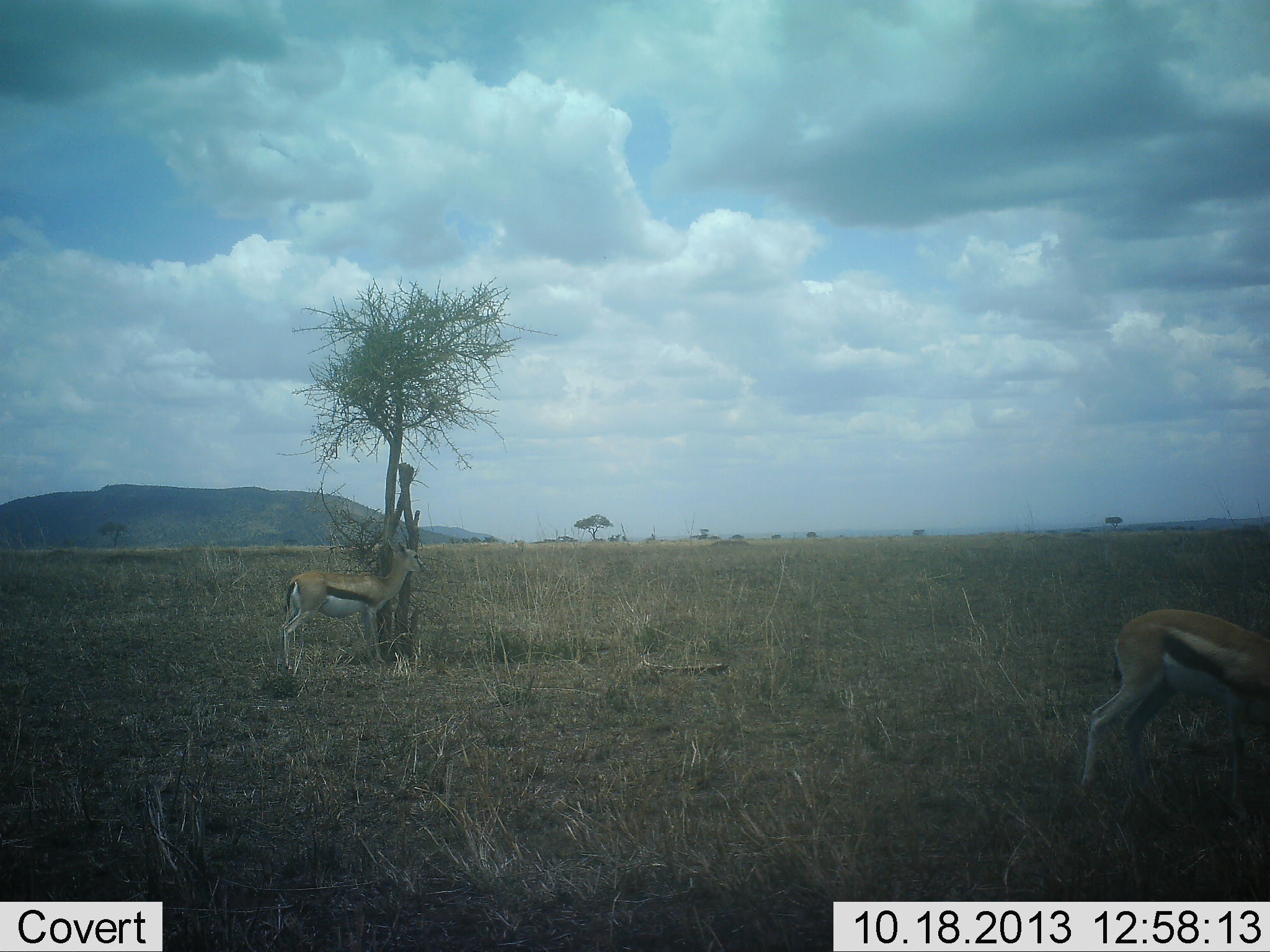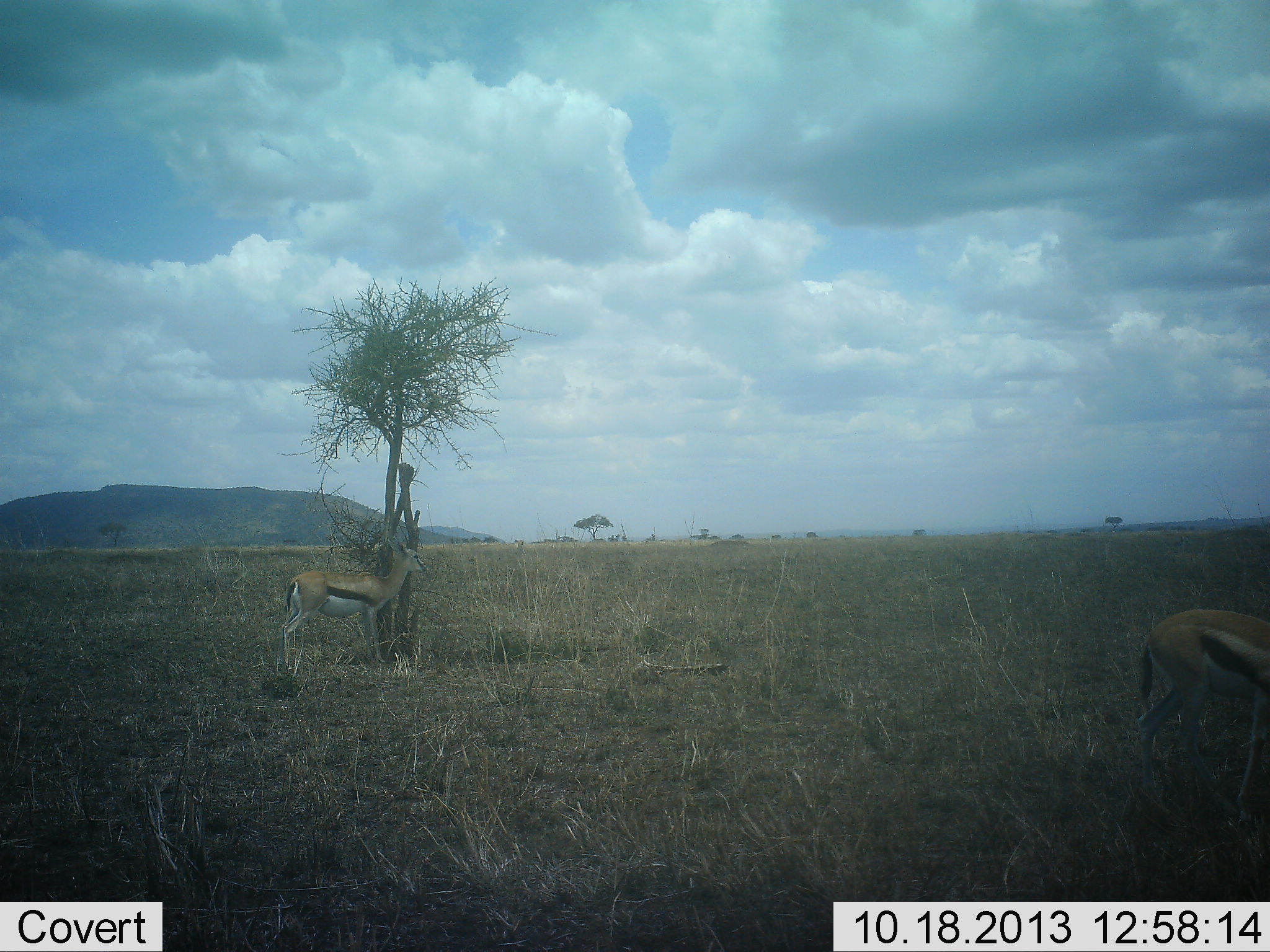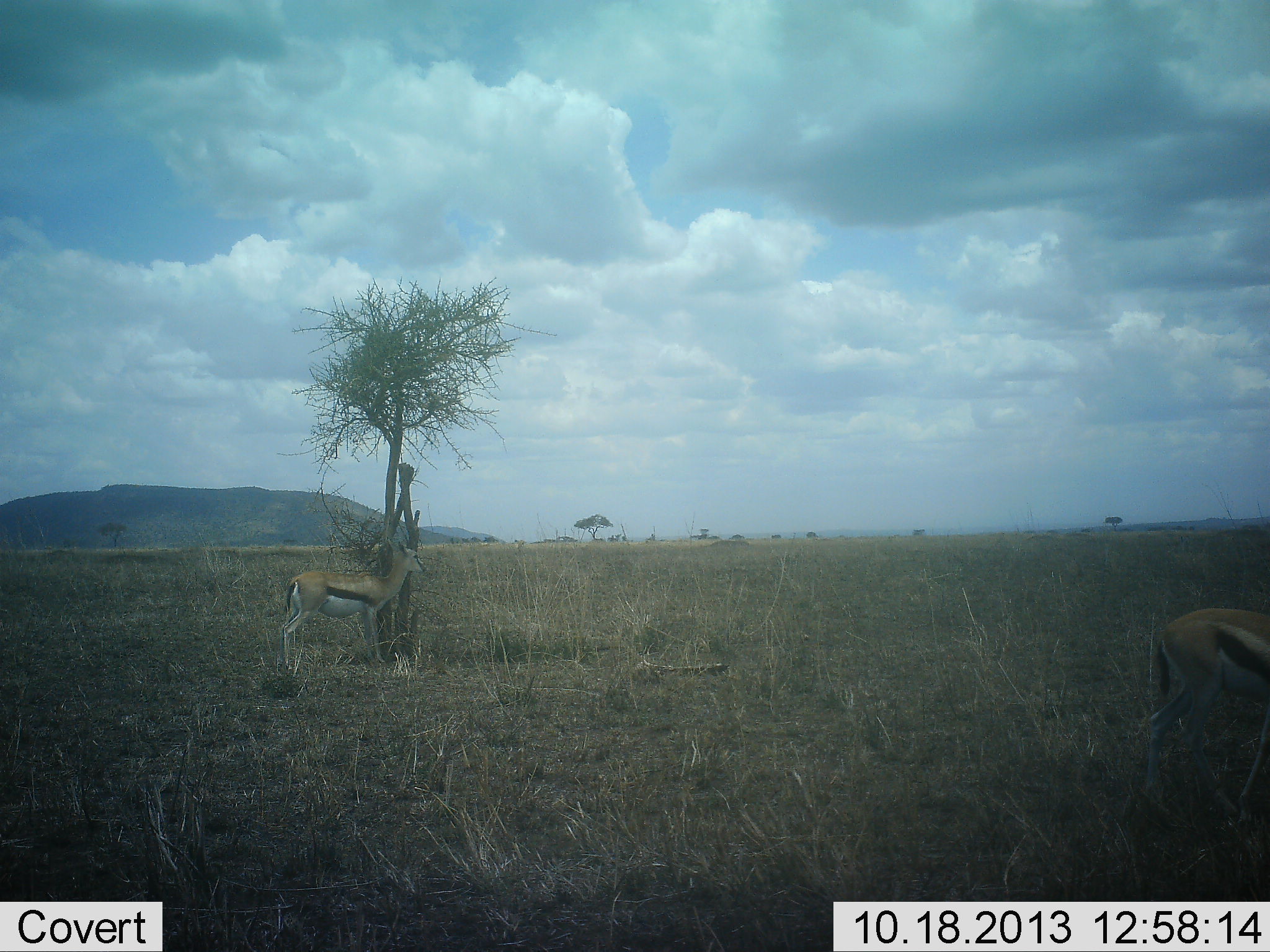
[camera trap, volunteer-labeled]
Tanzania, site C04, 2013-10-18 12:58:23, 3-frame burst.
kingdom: Animalia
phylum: Chordata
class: Mammalia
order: Artiodactyla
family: Bovidae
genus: Eudorcas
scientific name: Eudorcas thomsonii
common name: thomson's gazelle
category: gazellethomsons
Gazellethomsons (thomson's gazelle) (Eudorcas thomsonii), count 2. Behavior (volunteer vote fractions): standing 80%, resting 0%, moving 60%, interacting 0%. Young present (vote fraction): 0%. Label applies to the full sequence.